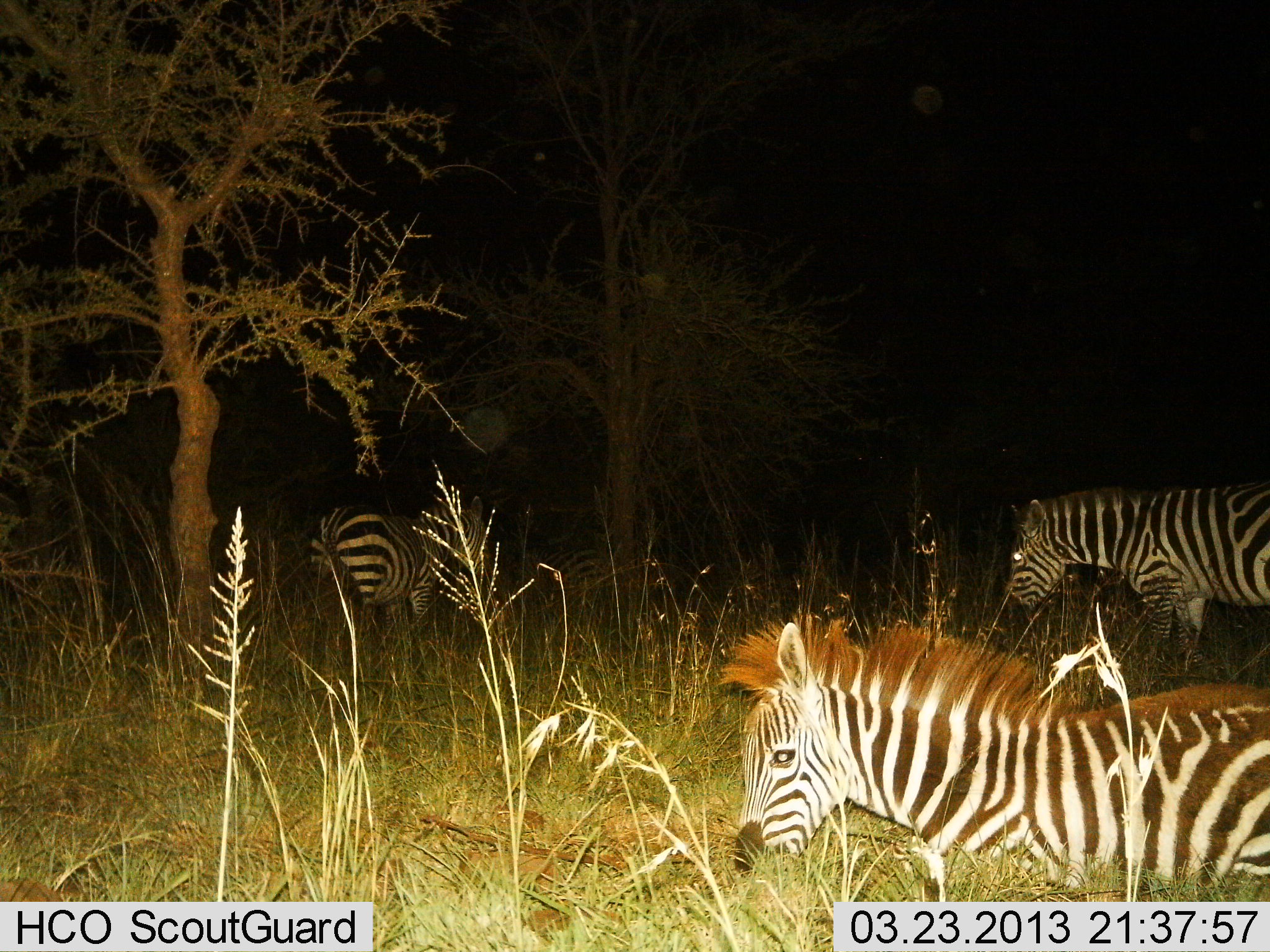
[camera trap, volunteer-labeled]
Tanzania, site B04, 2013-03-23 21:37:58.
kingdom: Animalia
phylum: Chordata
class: Mammalia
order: Perissodactyla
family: Equidae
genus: Equus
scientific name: Equus quagga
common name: plains zebra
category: zebra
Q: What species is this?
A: Zebra (plains zebra) (Equus quagga).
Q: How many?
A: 3.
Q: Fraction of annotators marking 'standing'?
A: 61%.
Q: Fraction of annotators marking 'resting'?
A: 32%.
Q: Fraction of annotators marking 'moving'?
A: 24%.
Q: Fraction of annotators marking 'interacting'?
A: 0%.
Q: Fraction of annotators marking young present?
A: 50%.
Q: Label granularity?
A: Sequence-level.